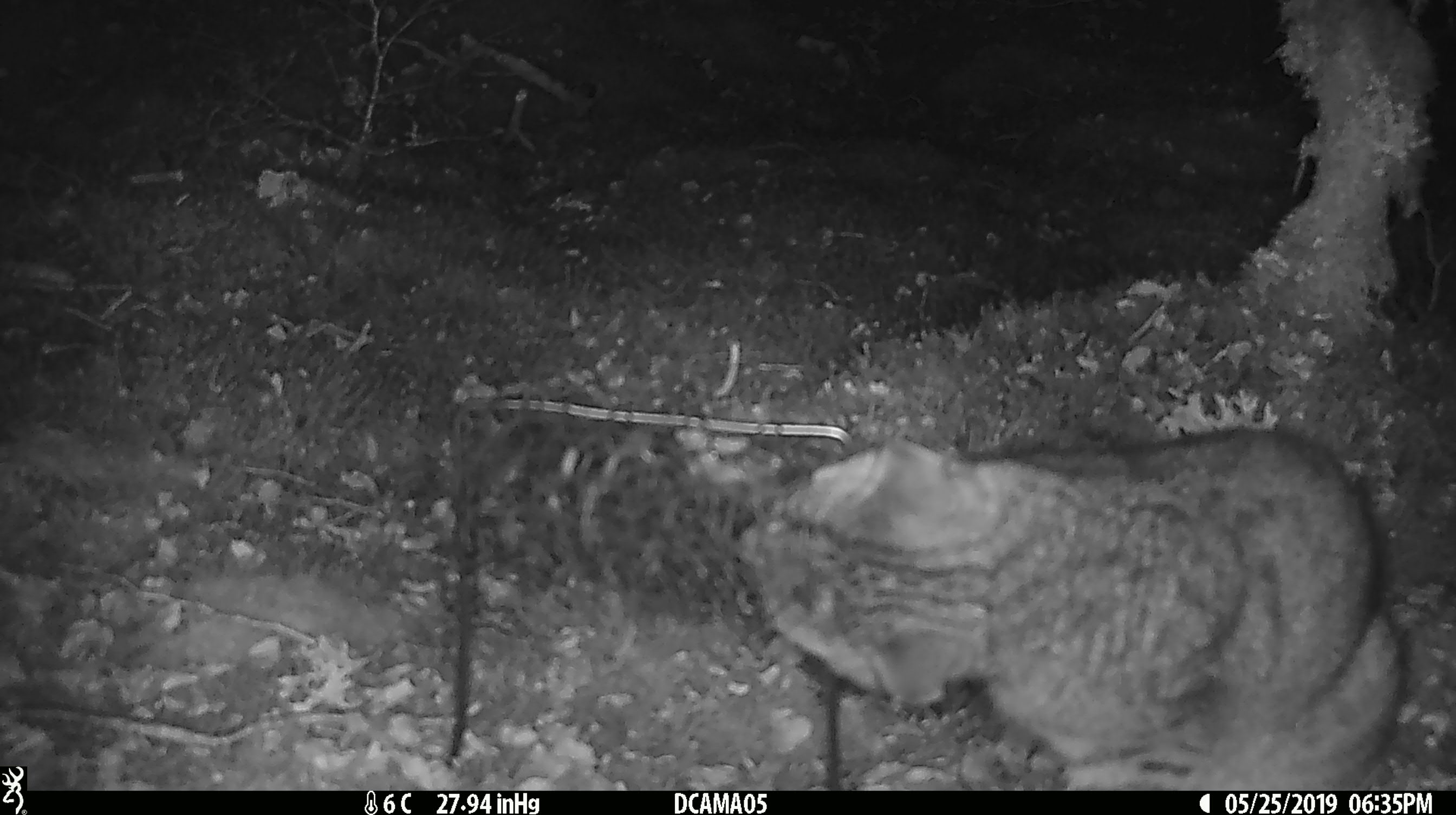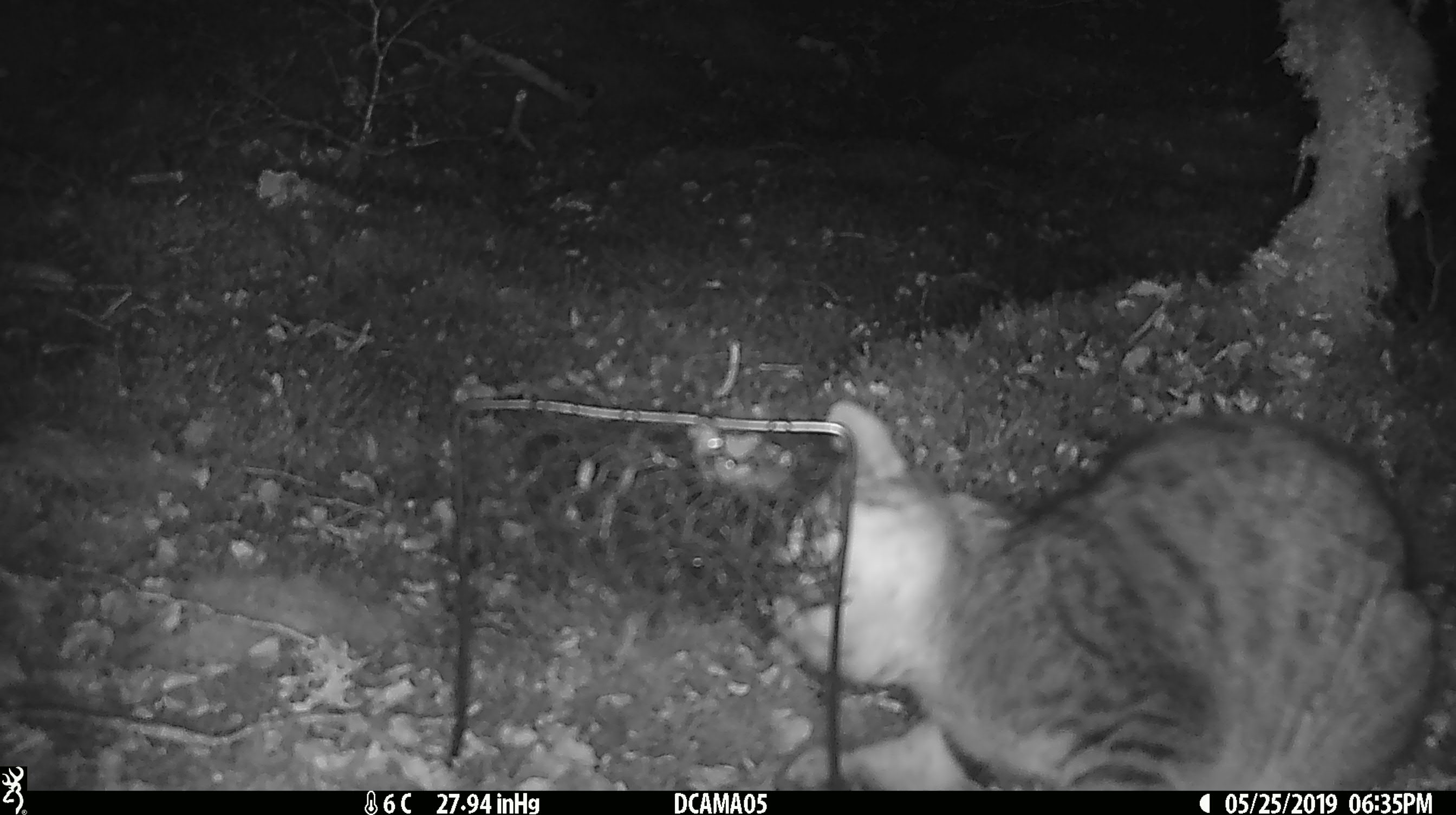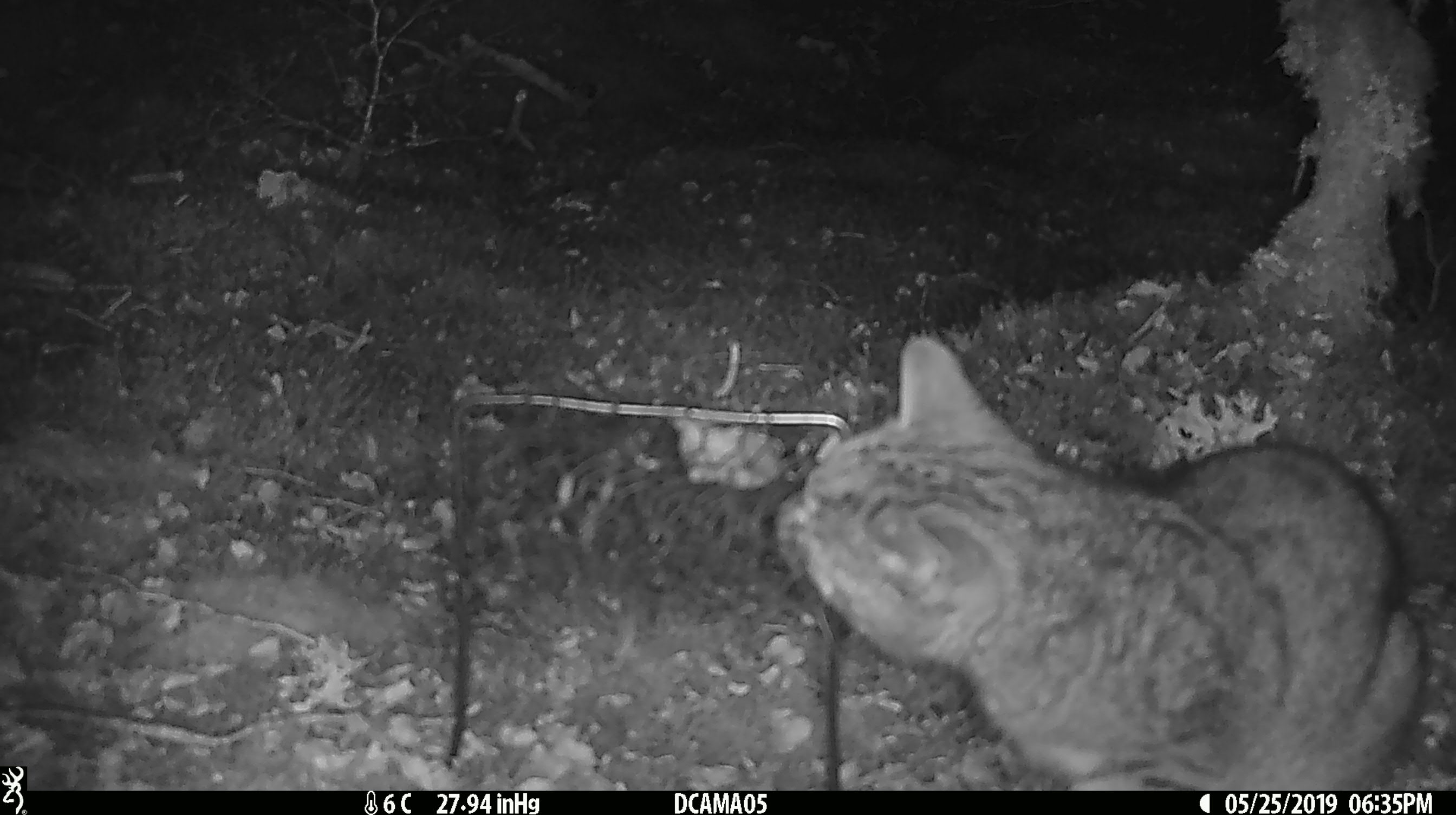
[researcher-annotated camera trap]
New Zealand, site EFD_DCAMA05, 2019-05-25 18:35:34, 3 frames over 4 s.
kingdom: Animalia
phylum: Chordata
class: Mammalia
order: Carnivora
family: Felidae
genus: Felis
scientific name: Felis catus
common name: domestic cat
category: cat